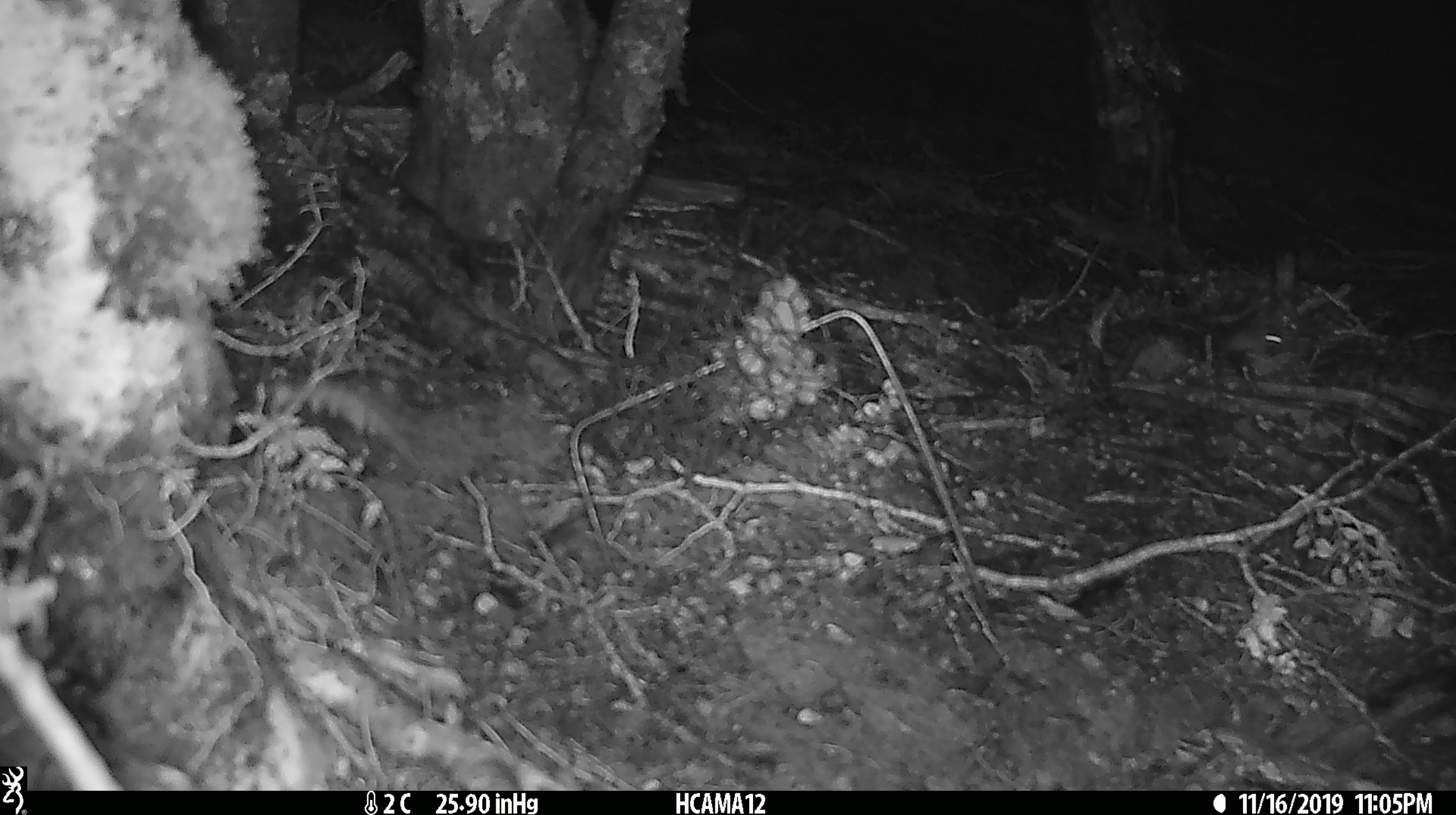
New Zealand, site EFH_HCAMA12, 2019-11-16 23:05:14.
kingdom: Animalia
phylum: Chordata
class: Mammalia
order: Rodentia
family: Muridae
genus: Mus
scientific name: Mus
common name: mouse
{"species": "mouse (Mus)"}